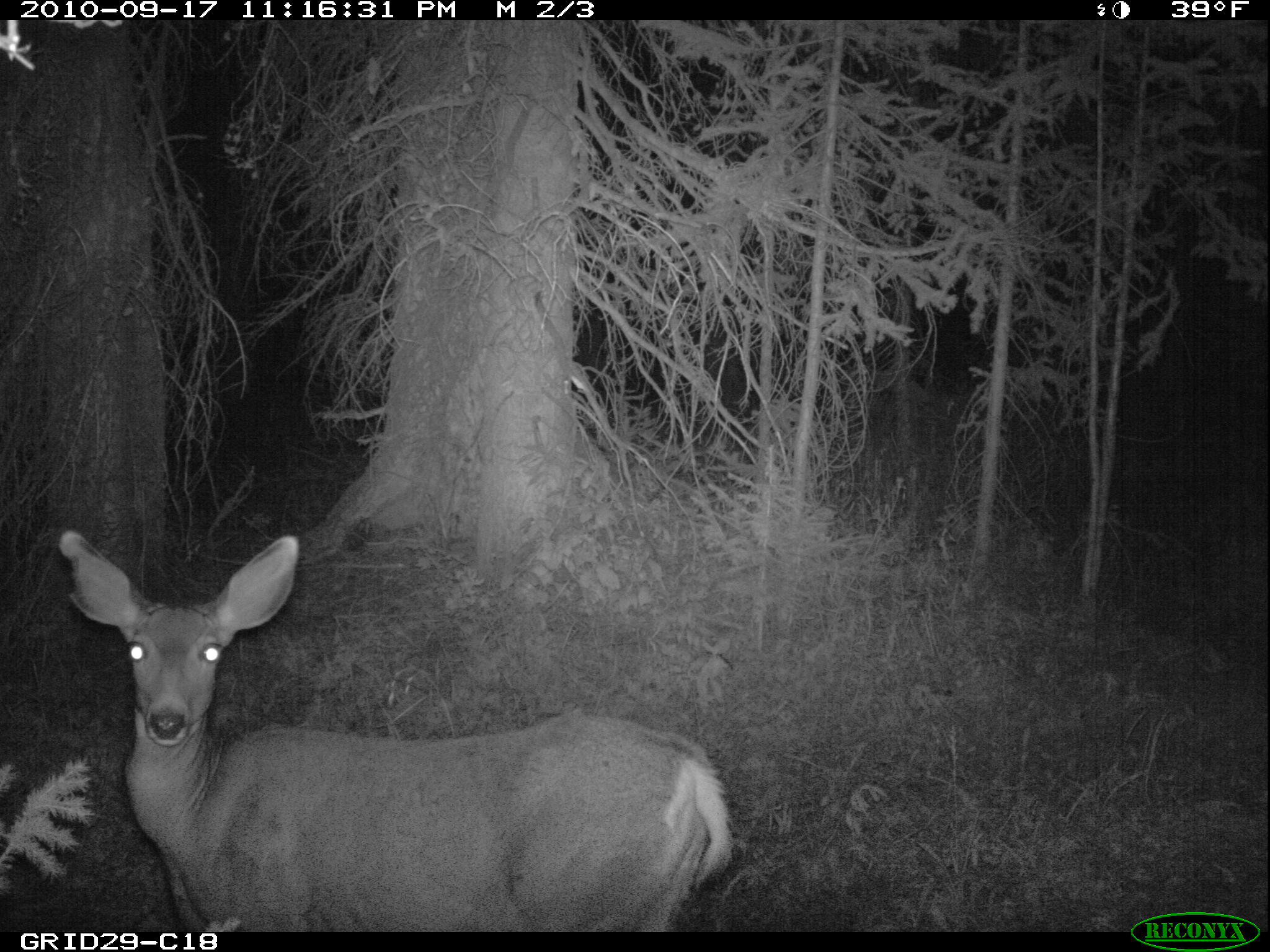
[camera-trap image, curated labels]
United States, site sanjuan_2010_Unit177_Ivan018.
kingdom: Animalia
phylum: Chordata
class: Mammalia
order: Artiodactyla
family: Cervidae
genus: Odocoileus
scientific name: Odocoileus hemionus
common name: mule deer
Odocoileus hemionus (mule deer).